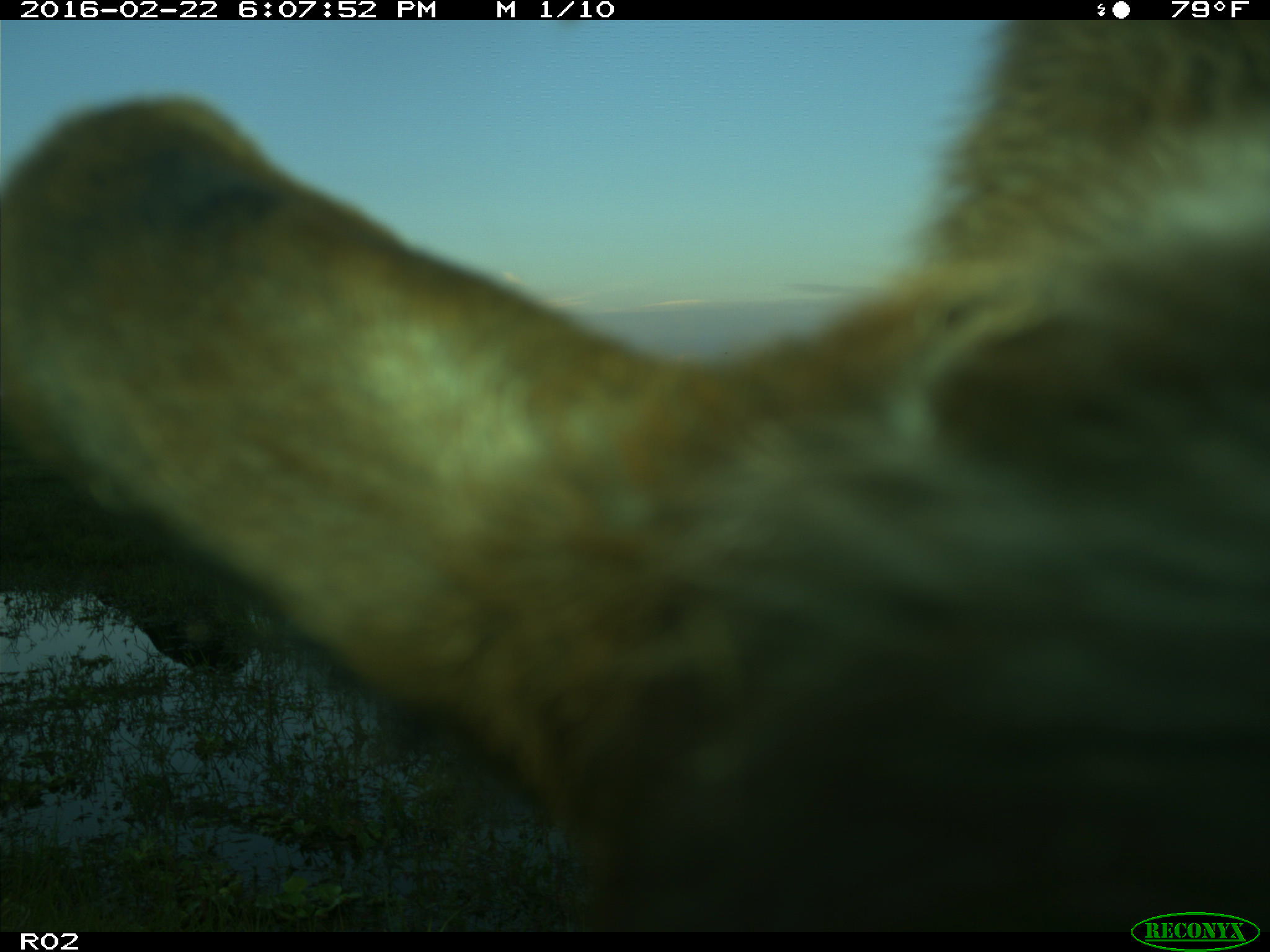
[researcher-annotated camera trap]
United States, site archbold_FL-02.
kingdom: Animalia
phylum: Chordata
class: Mammalia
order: Artiodactyla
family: Bovidae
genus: Bos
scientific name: Bos taurus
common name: domestic cow